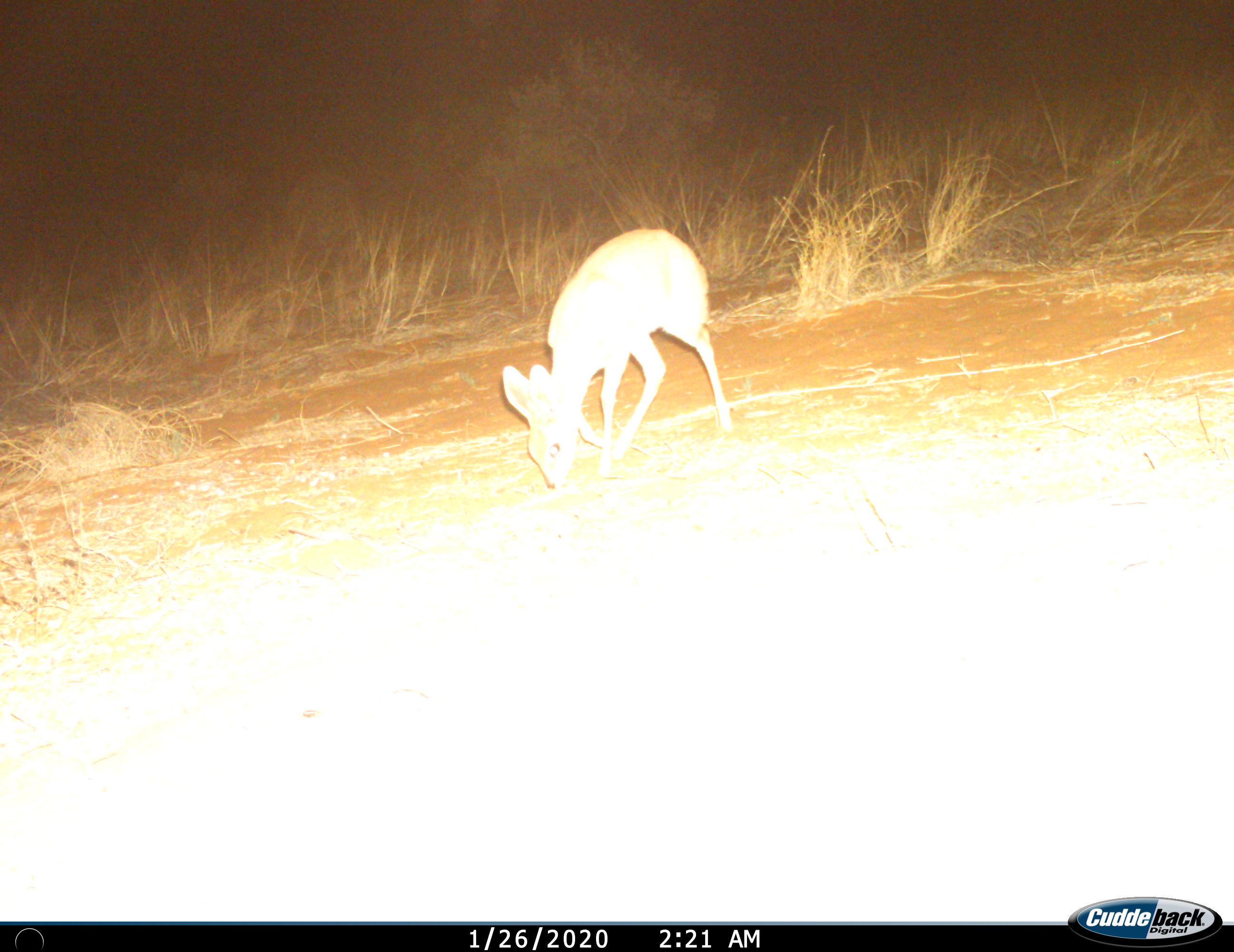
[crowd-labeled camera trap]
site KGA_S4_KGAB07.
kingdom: Animalia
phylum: Chordata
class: Mammalia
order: Artiodactyla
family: Bovidae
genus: Raphicerus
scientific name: Raphicerus campestris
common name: steenbok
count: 1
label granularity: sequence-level